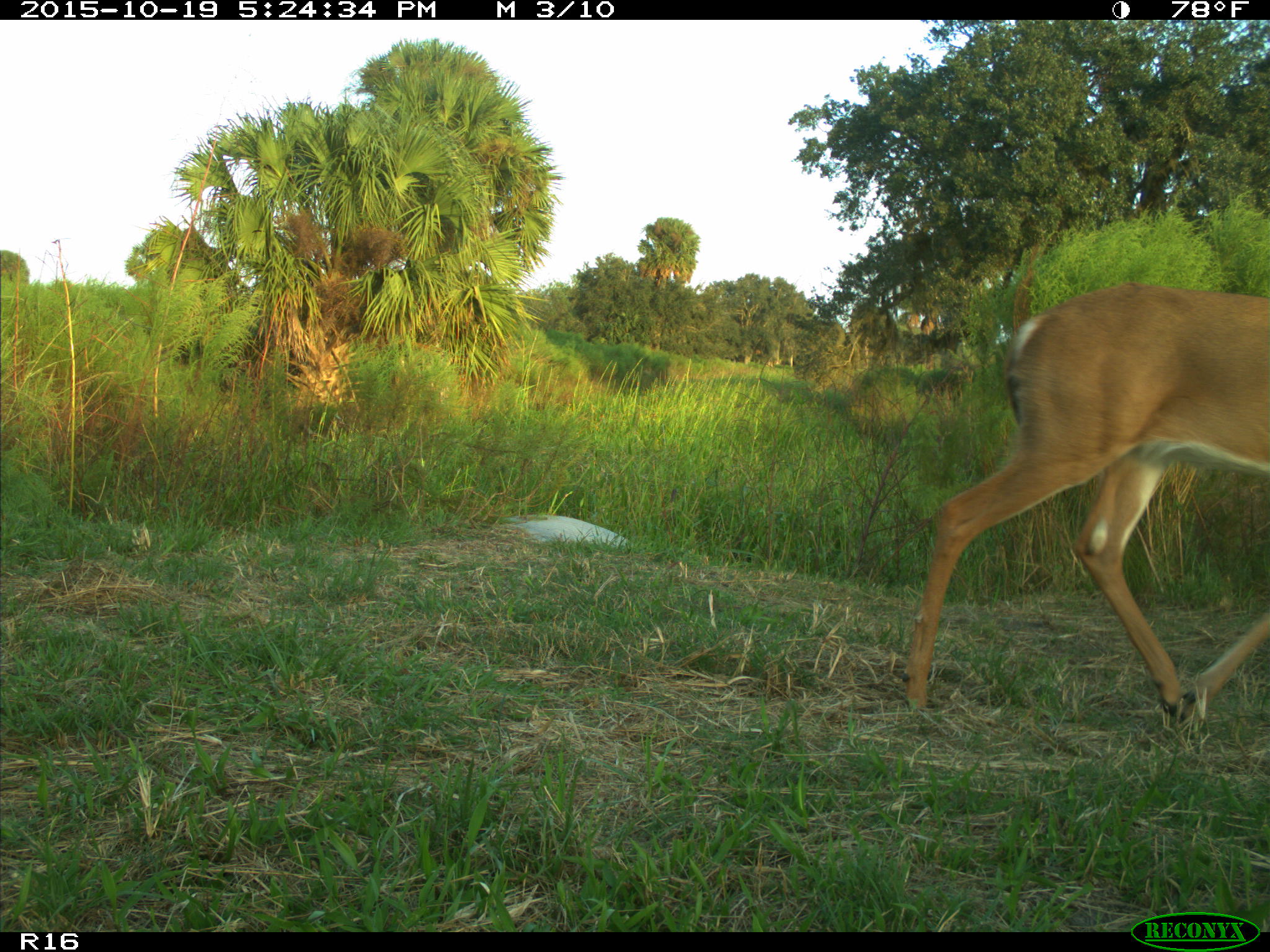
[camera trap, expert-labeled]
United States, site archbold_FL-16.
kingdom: Animalia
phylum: Chordata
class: Mammalia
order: Artiodactyla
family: Cervidae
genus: Odocoileus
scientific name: Odocoileus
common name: deer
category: unidentified deer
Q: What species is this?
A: Unidentified deer (deer) (Odocoileus).